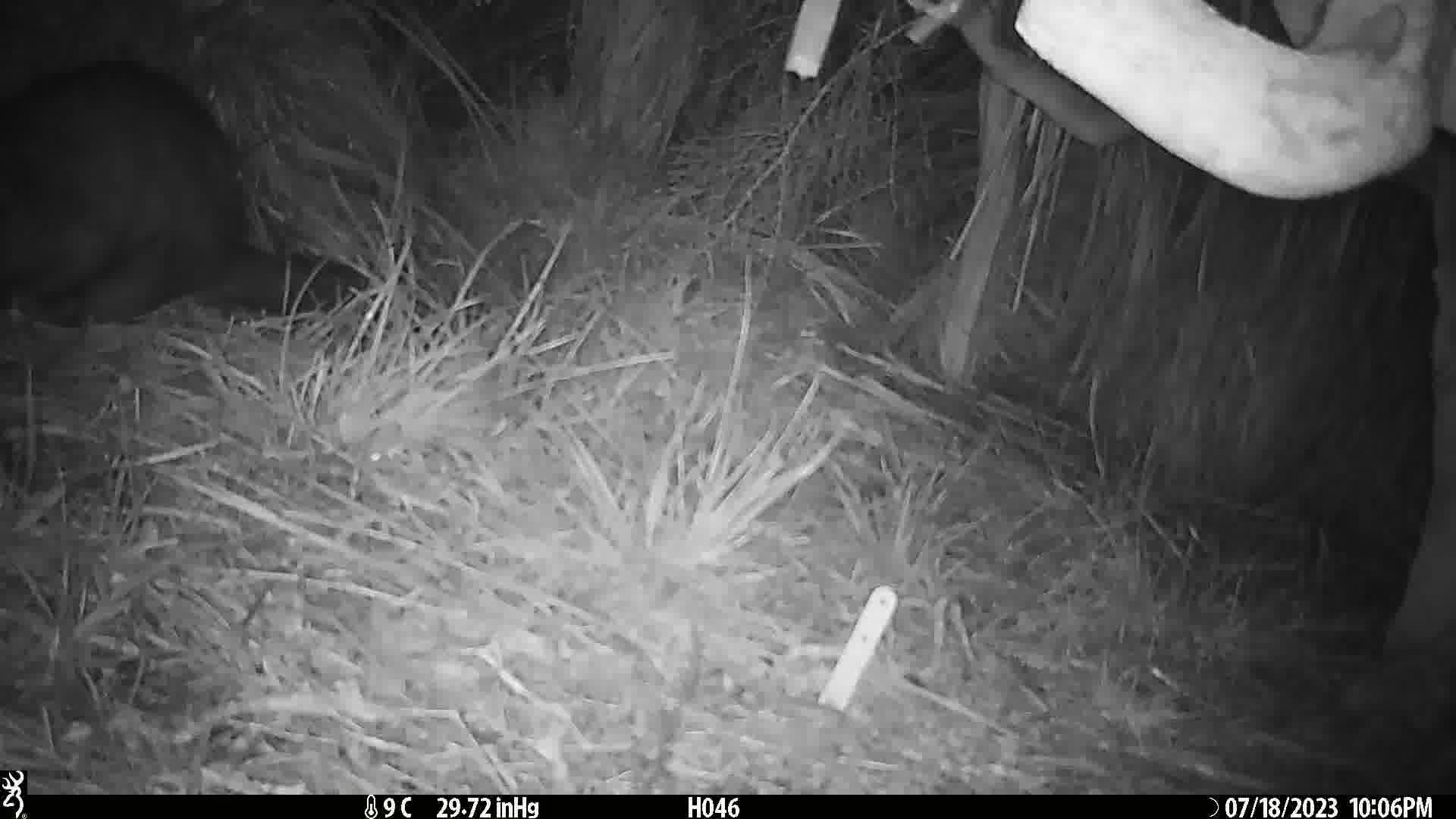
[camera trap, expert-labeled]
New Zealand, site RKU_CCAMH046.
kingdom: Animalia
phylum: Chordata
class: Mammalia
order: Diprotodontia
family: Phalangeridae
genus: Trichosurus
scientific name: Trichosurus vulpecula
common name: common brushtail possum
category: possum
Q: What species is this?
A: Possum (common brushtail possum) (Trichosurus vulpecula).